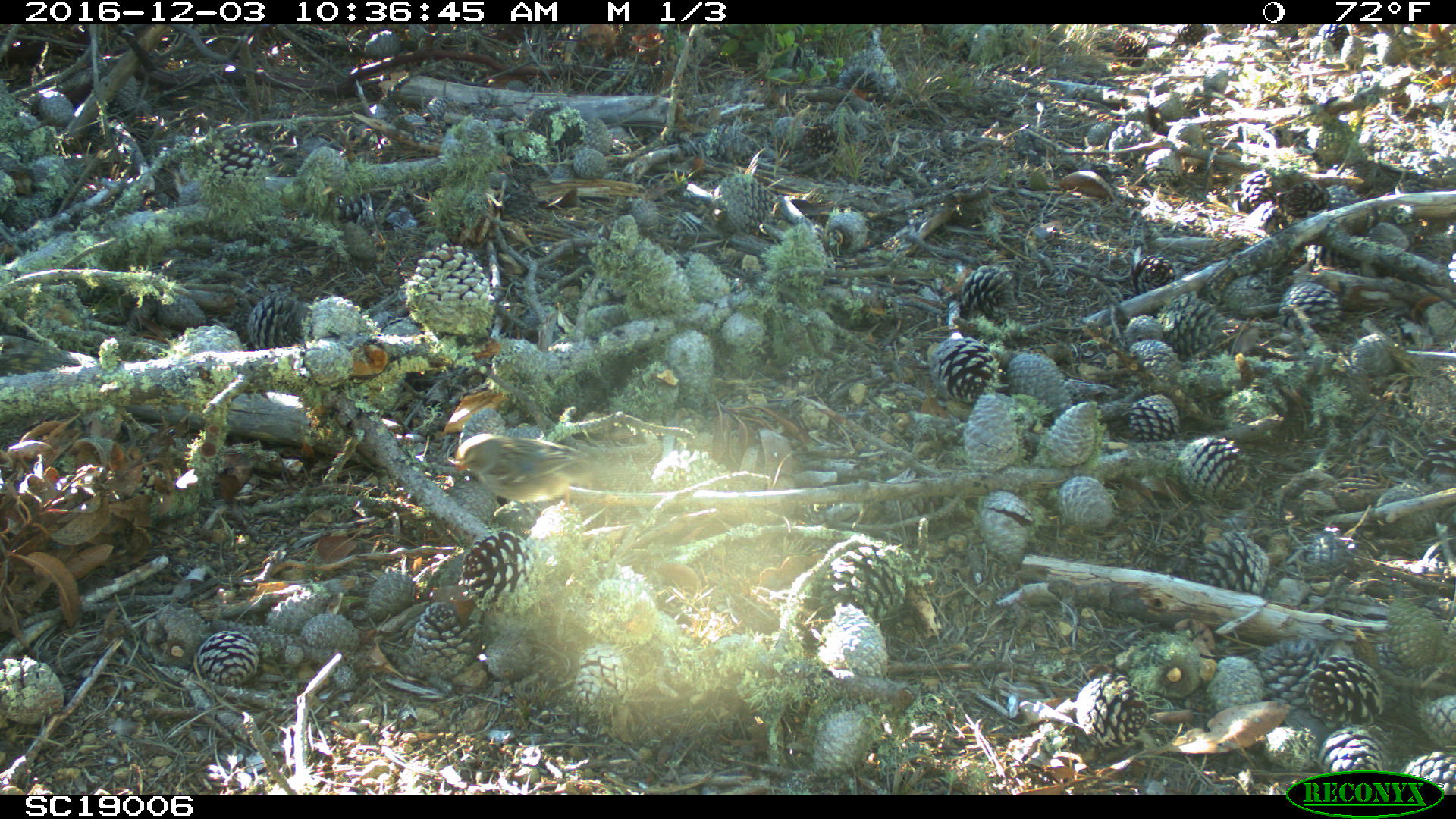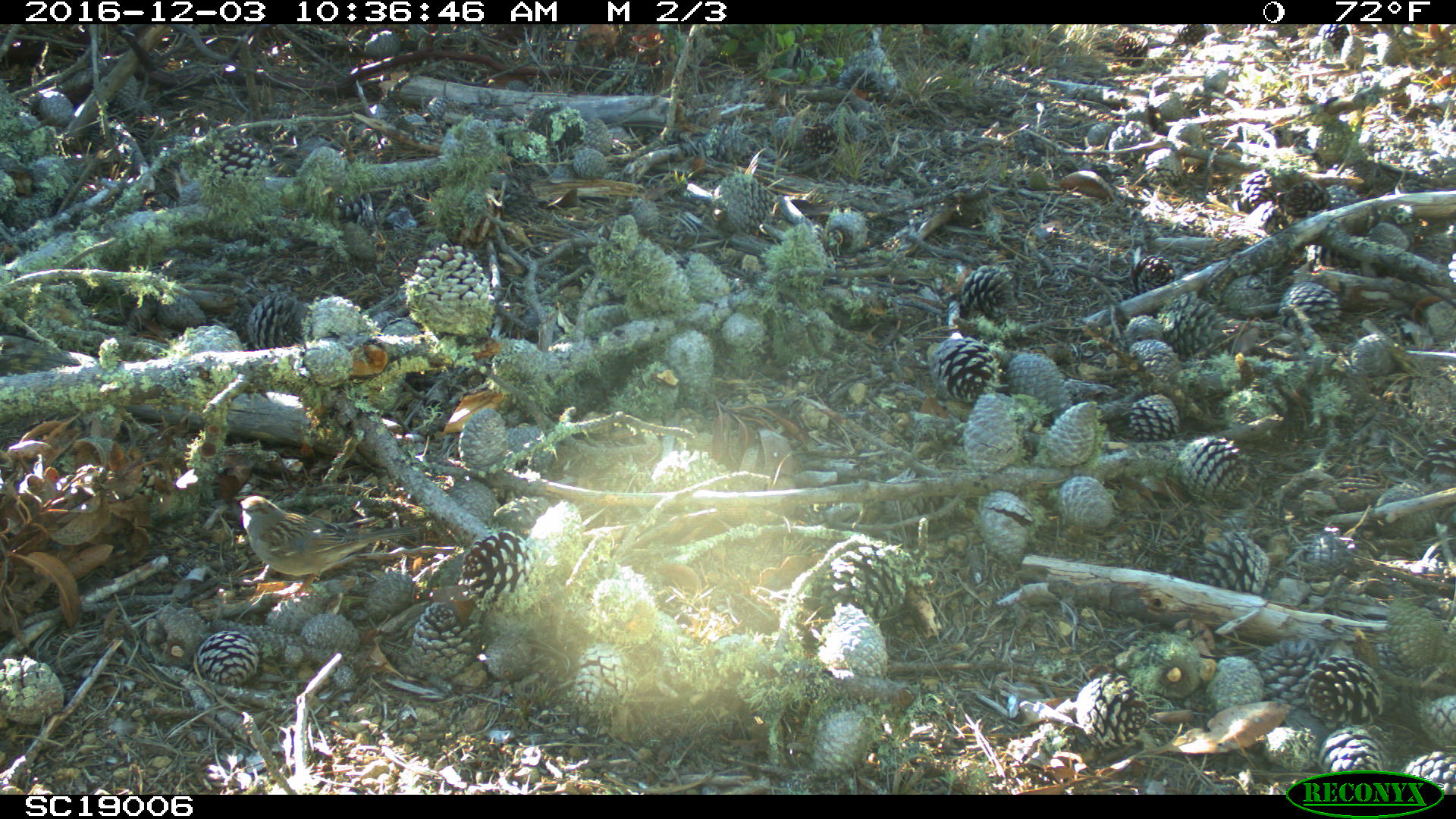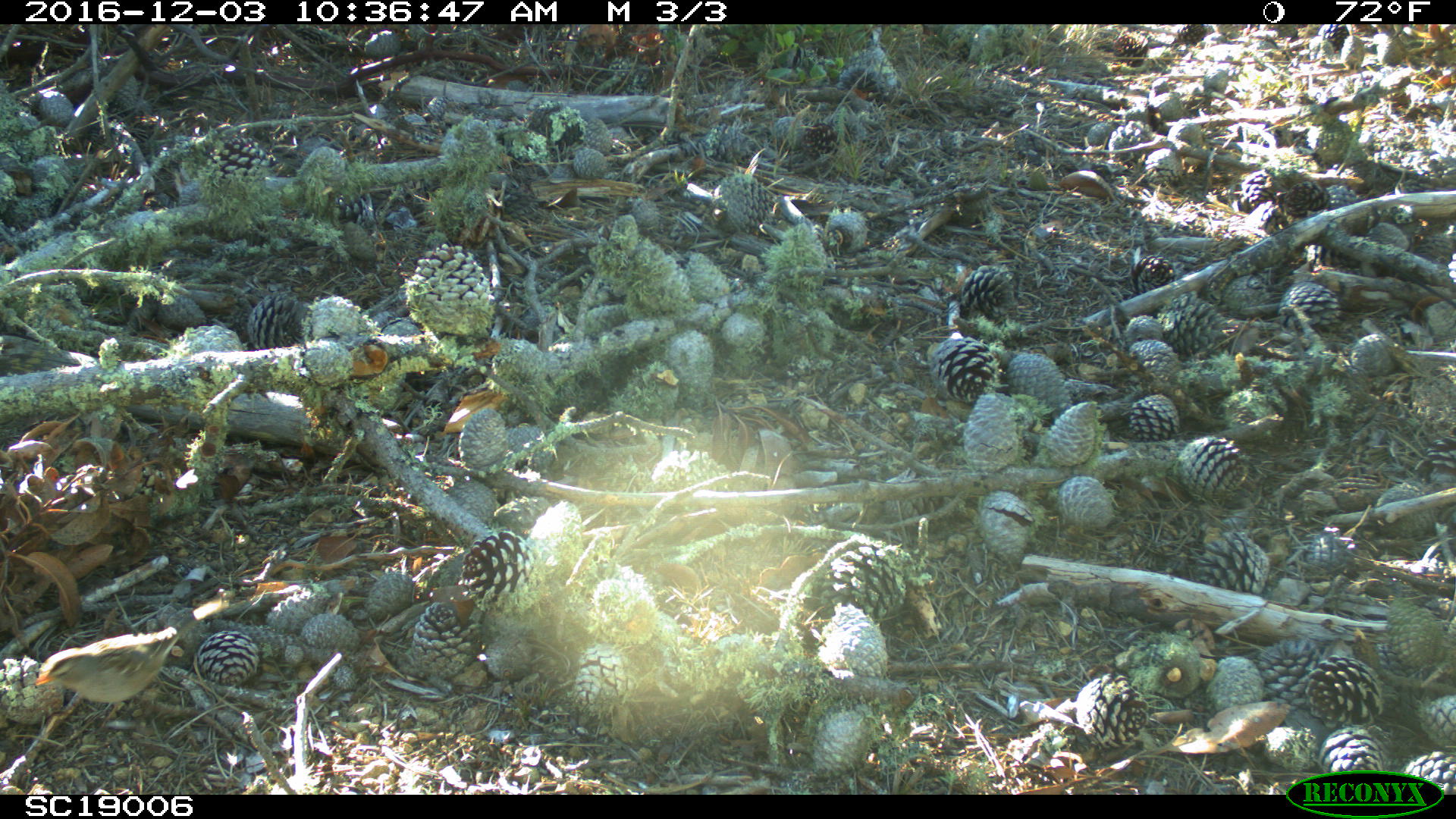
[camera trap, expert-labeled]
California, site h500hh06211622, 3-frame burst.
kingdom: Animalia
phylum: Chordata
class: Aves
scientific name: Aves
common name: bird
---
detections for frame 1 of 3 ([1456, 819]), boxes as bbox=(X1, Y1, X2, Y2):
bird: bbox=(453, 433, 632, 501)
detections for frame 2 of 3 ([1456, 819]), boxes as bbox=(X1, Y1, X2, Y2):
bird: bbox=(240, 495, 419, 595)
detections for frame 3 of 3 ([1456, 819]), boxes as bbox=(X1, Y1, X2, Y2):
bird: bbox=(33, 596, 230, 730)